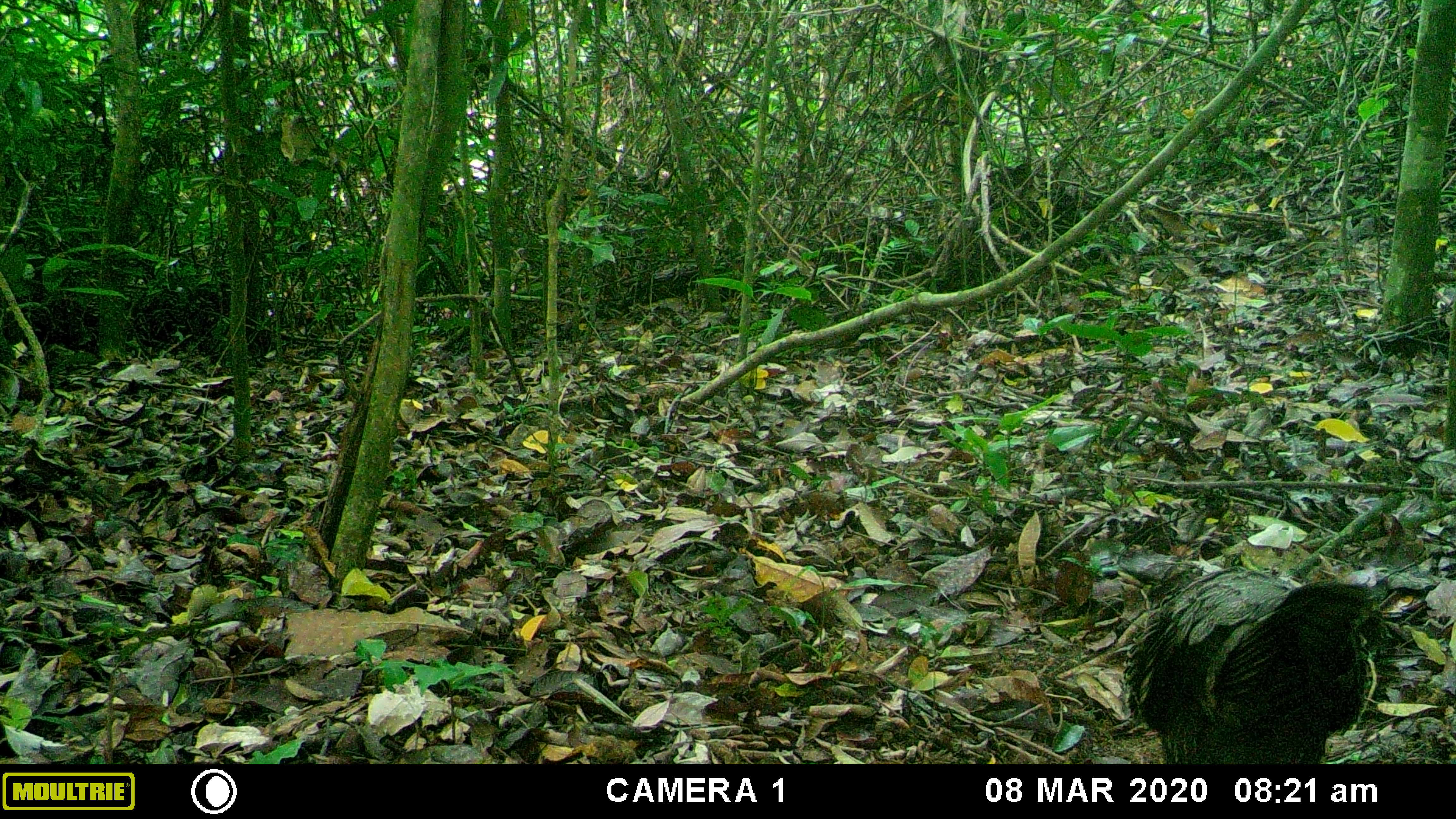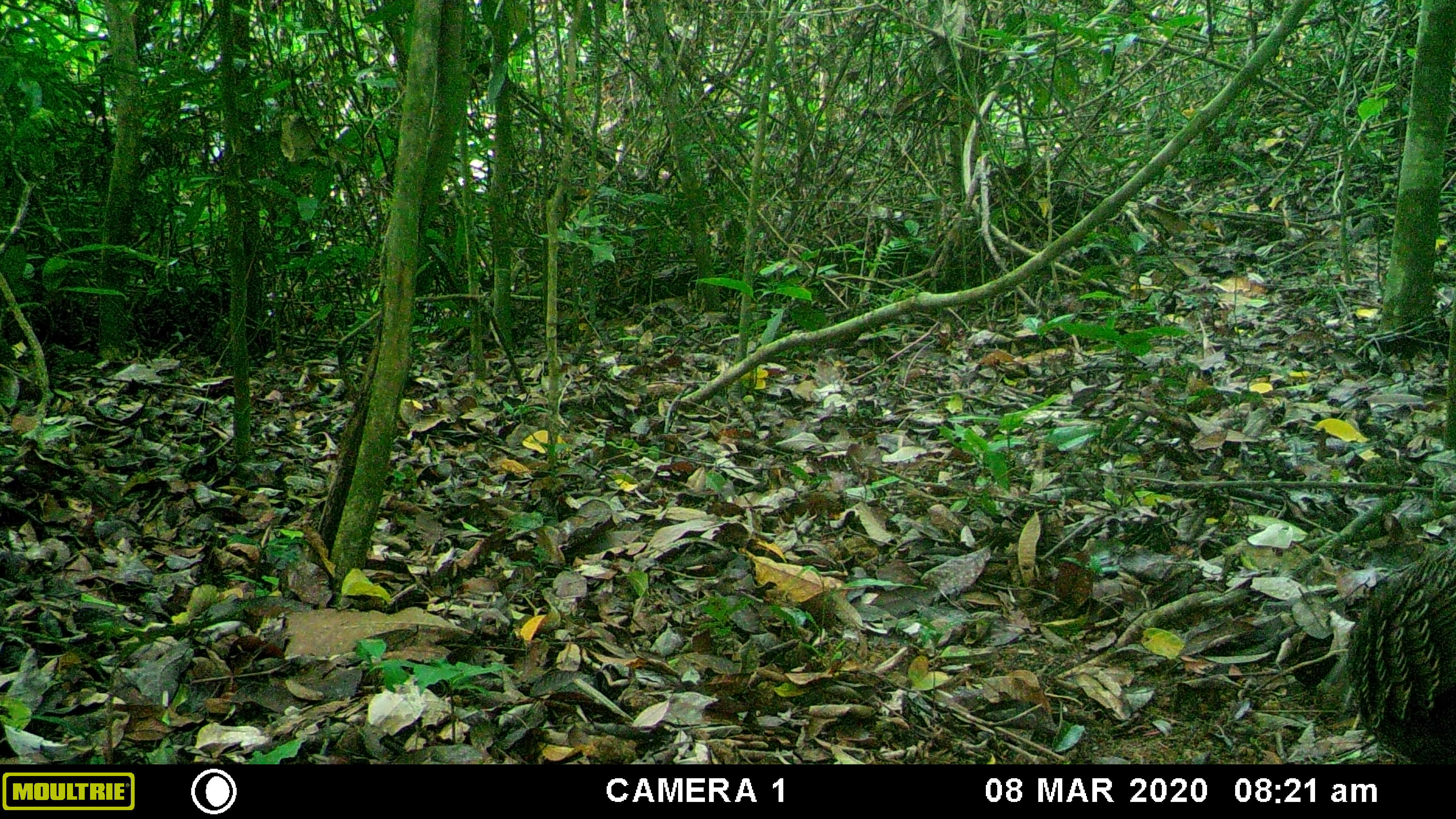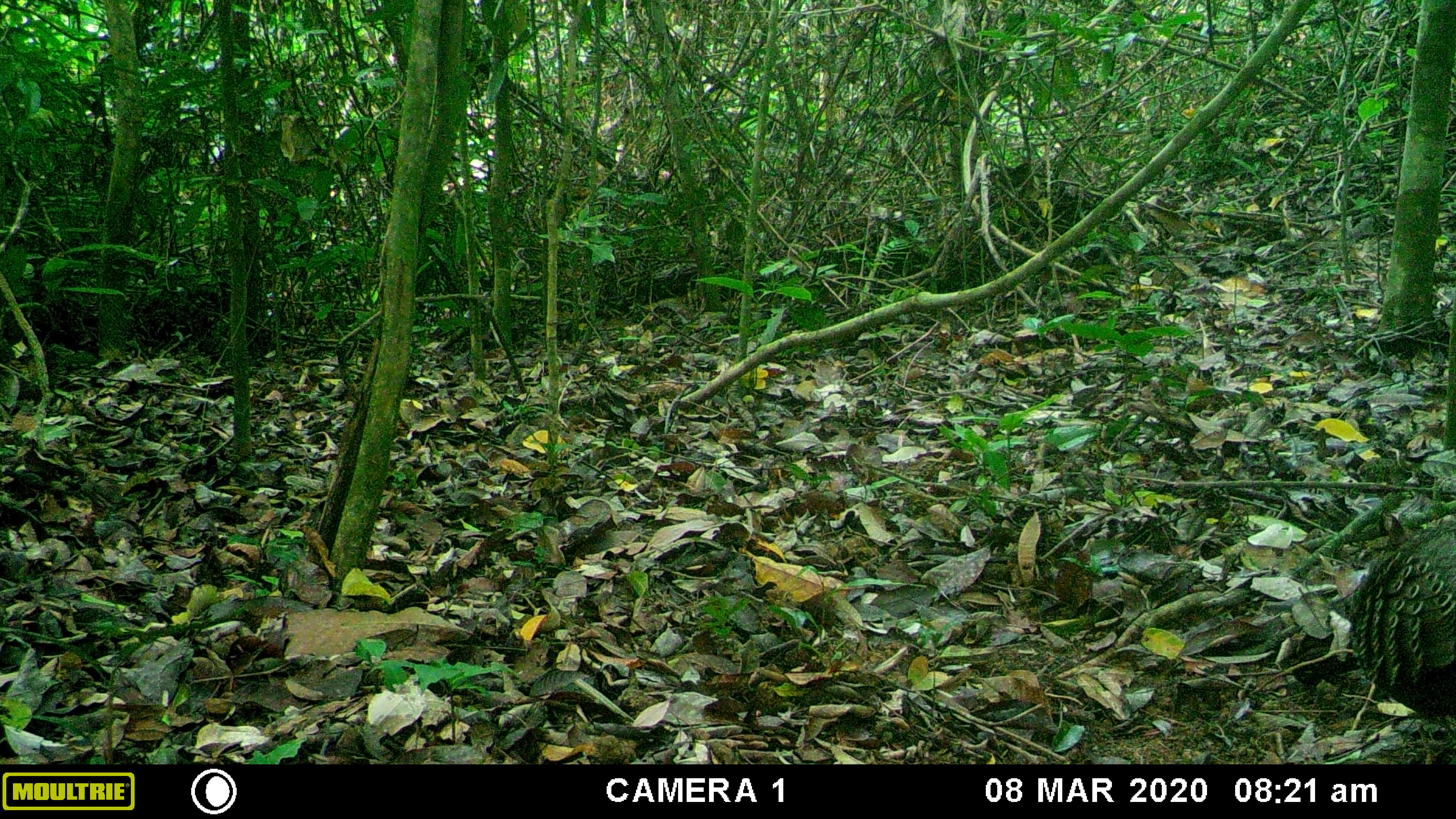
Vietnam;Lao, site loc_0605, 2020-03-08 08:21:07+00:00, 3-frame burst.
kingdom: Animalia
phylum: Chordata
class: Aves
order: Galliformes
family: Phasianidae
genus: Polyplectron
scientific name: Polyplectron bicalcaratum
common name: gray peacock-pheasant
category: grey peacock pheasant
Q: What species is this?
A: Grey peacock pheasant (gray peacock-pheasant) (Polyplectron bicalcaratum).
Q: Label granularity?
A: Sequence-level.